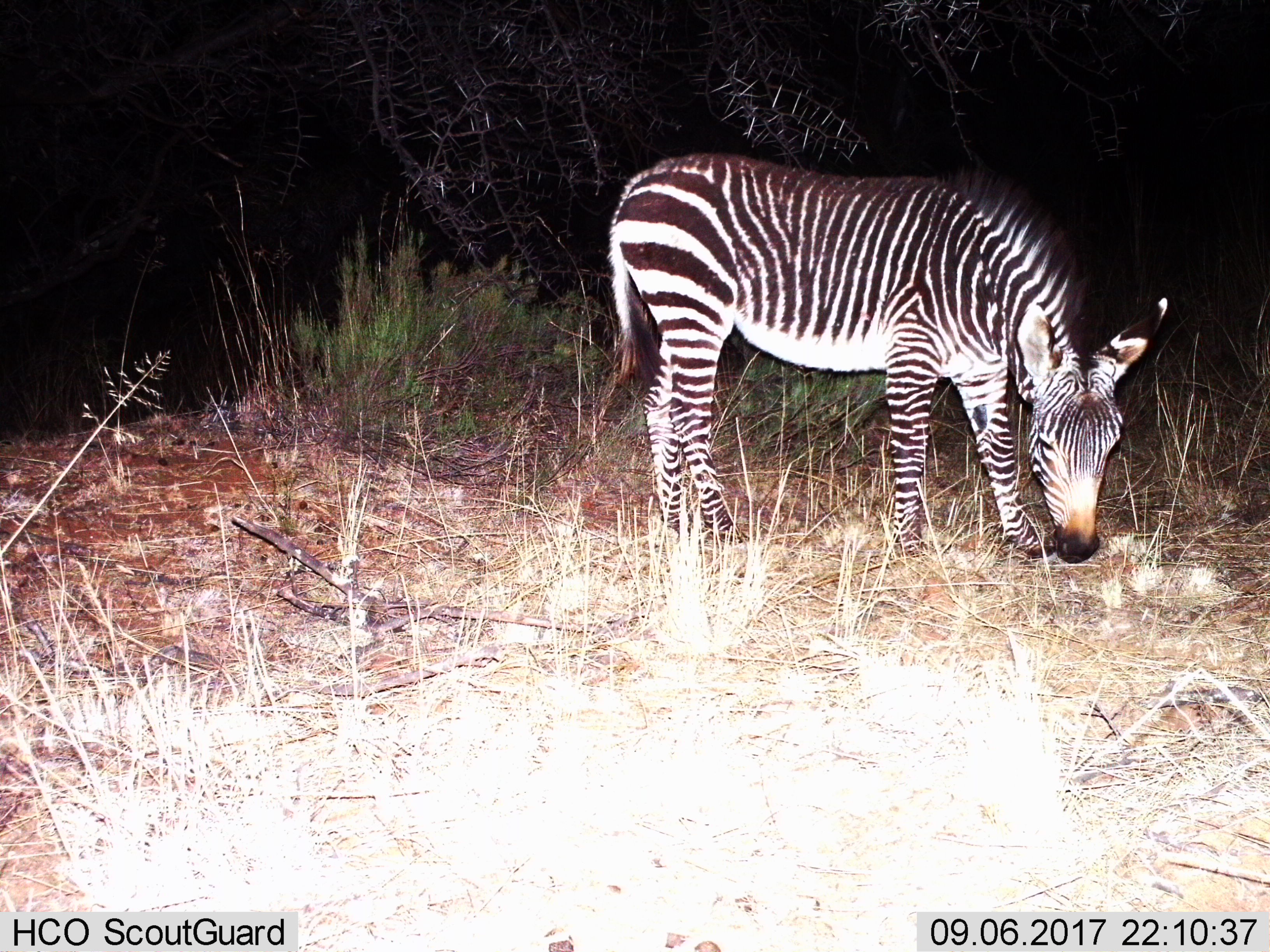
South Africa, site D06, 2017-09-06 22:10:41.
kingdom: Animalia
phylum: Chordata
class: Mammalia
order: Perissodactyla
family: Equidae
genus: Equus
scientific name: Equus zebra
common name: mountain zebra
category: zebramountain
Zebramountain (mountain zebra) (Equus zebra), count 1. Behavior (volunteer vote fractions): standing 80%, resting 0%, moving 0%, interacting 0%. Young present (vote fraction): 0%. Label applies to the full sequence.